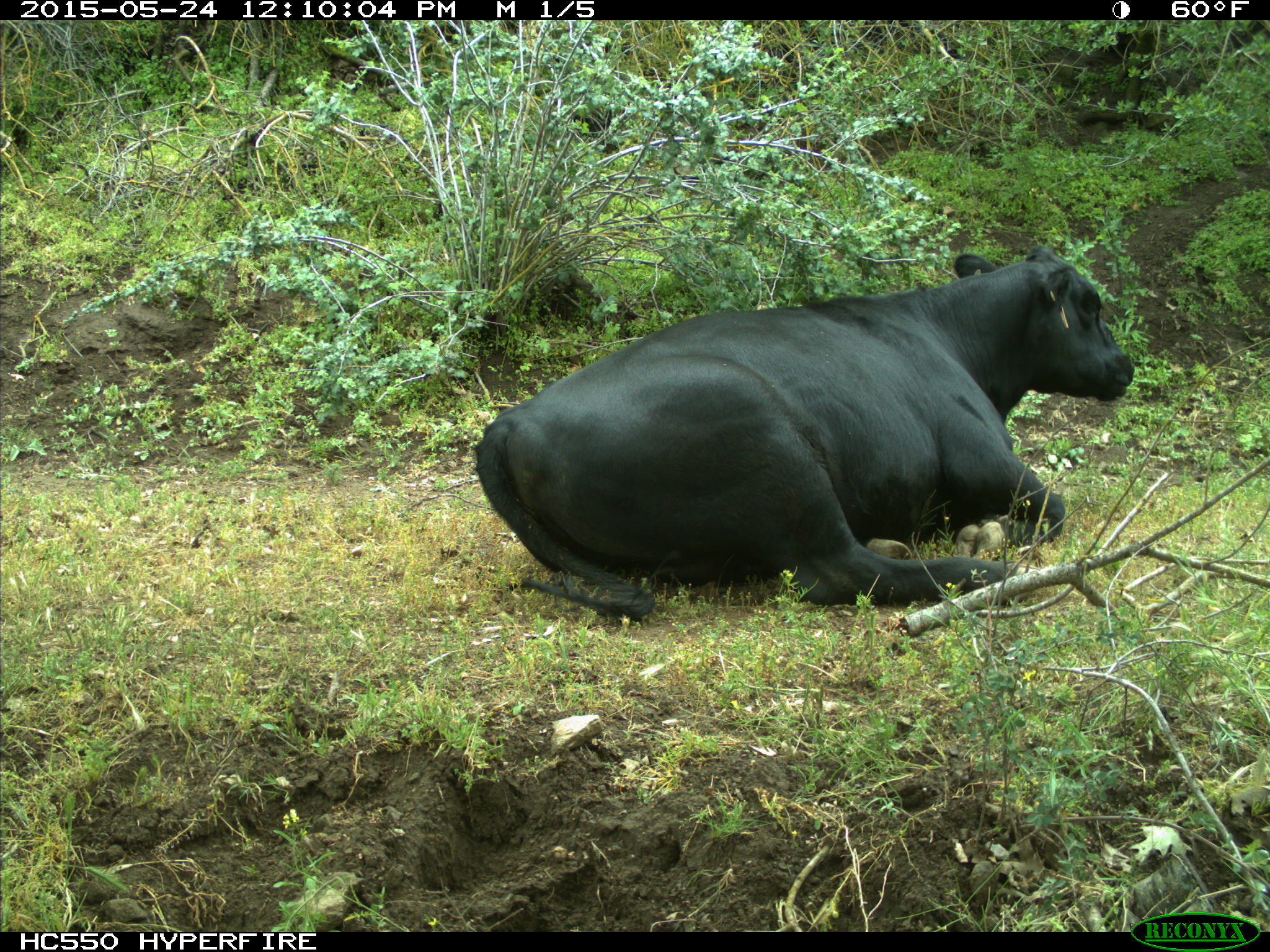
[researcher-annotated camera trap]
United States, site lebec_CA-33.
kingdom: Animalia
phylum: Chordata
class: Mammalia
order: Artiodactyla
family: Bovidae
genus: Bos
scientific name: Bos taurus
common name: domestic cow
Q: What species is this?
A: Bos taurus (domestic cow).